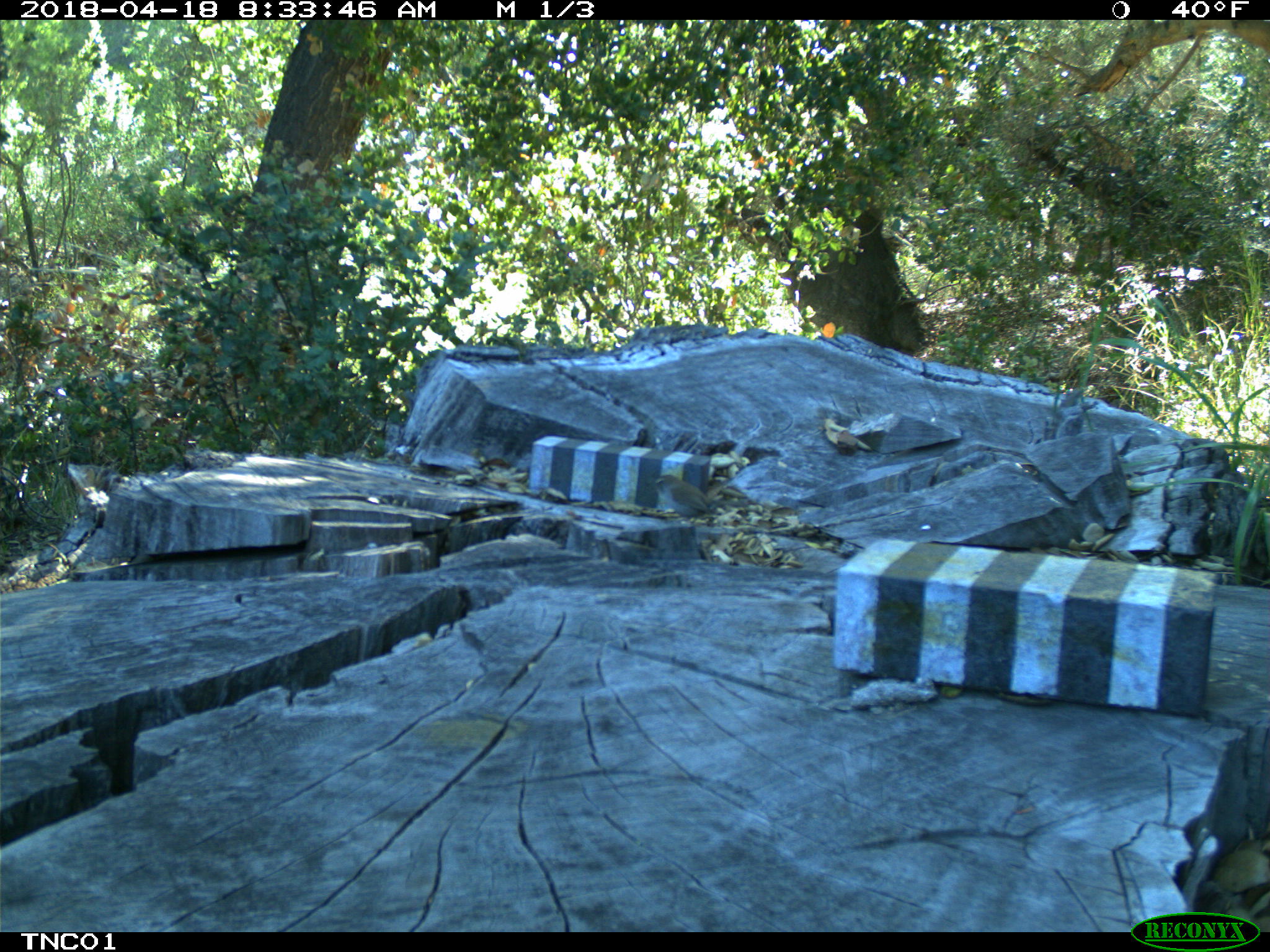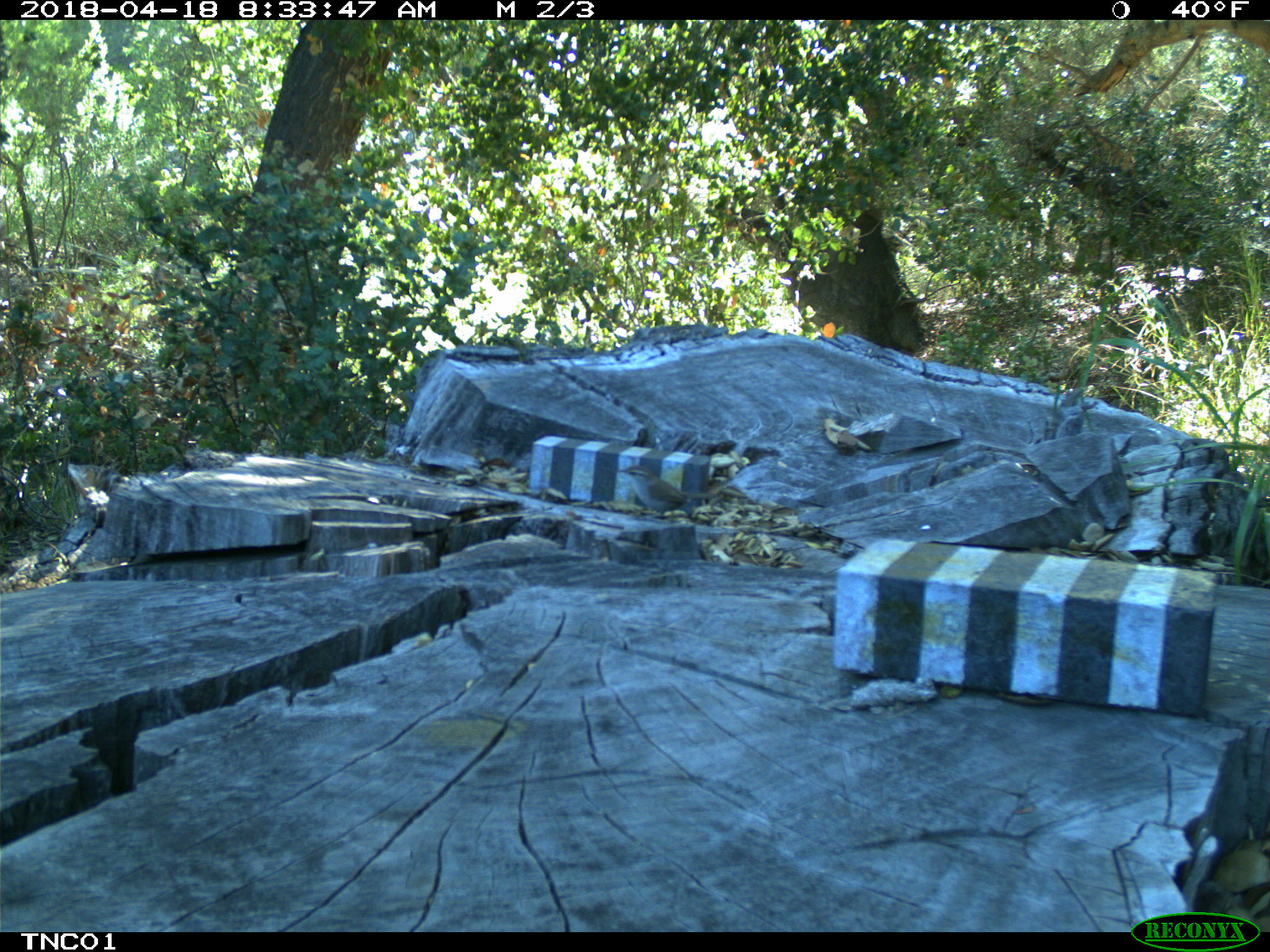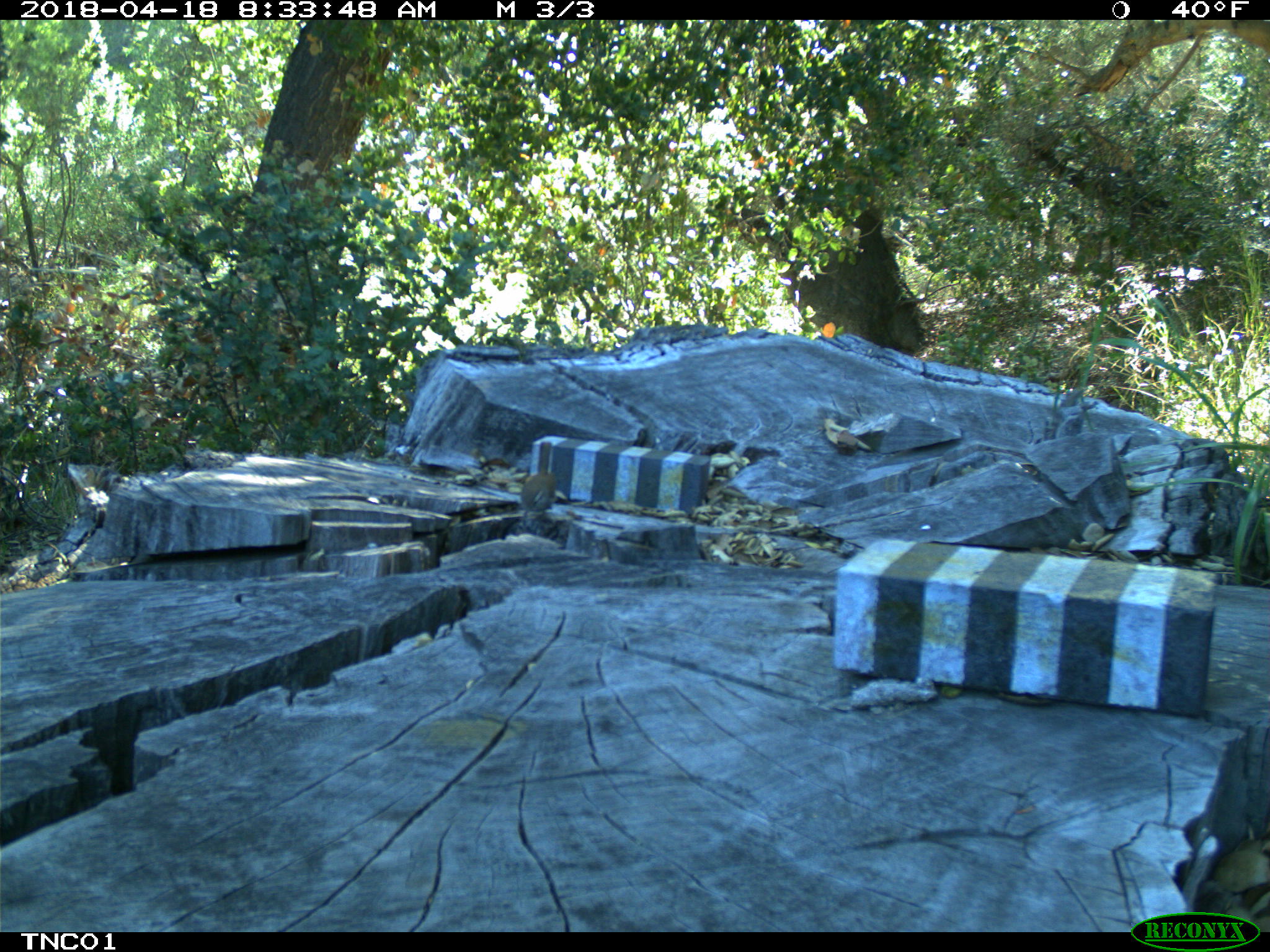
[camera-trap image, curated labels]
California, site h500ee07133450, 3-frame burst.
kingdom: Animalia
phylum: Chordata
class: Aves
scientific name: Aves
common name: bird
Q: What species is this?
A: Bird (Aves).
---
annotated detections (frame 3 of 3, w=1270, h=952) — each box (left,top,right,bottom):
bird: (520,470,557,524)